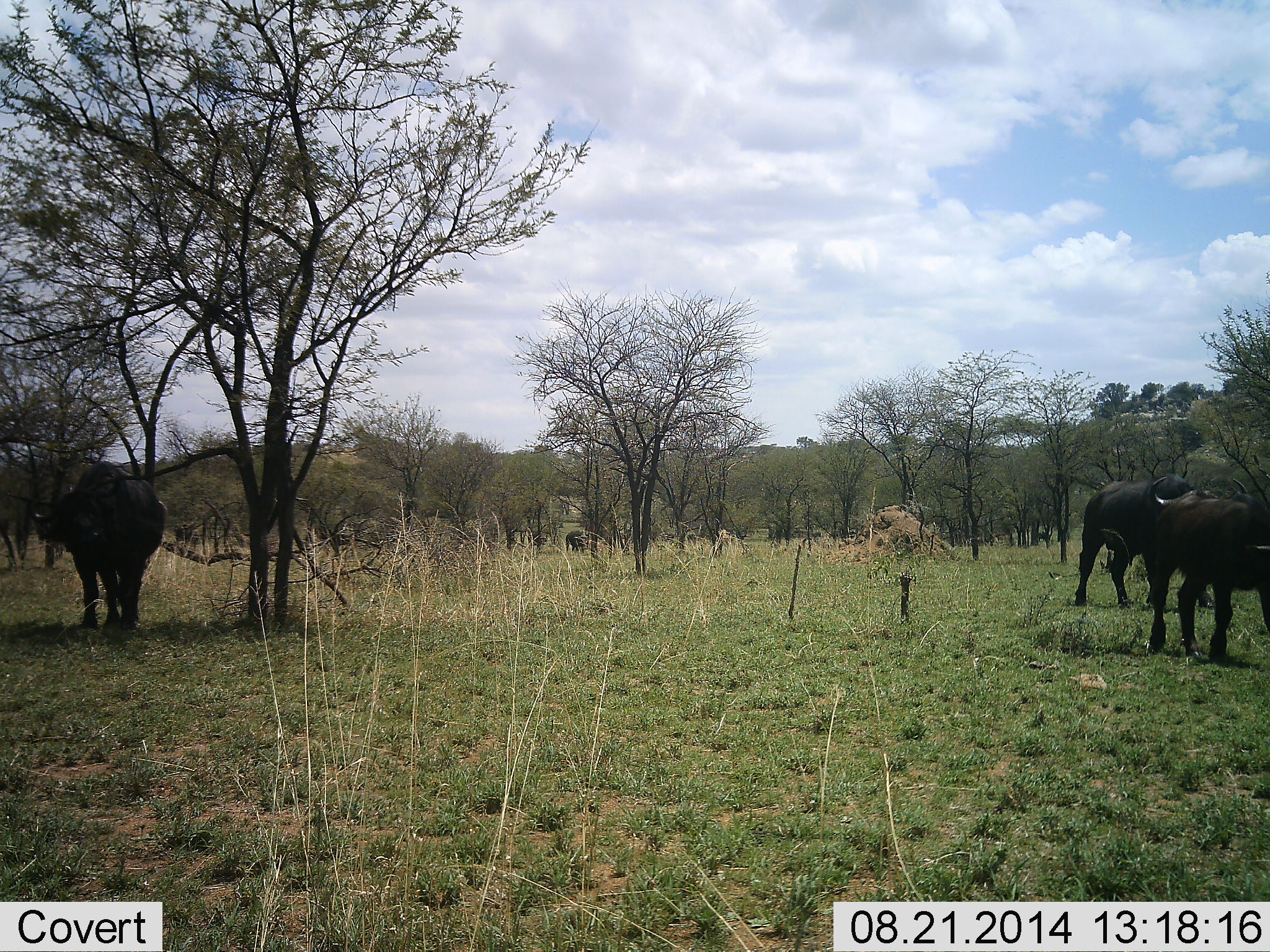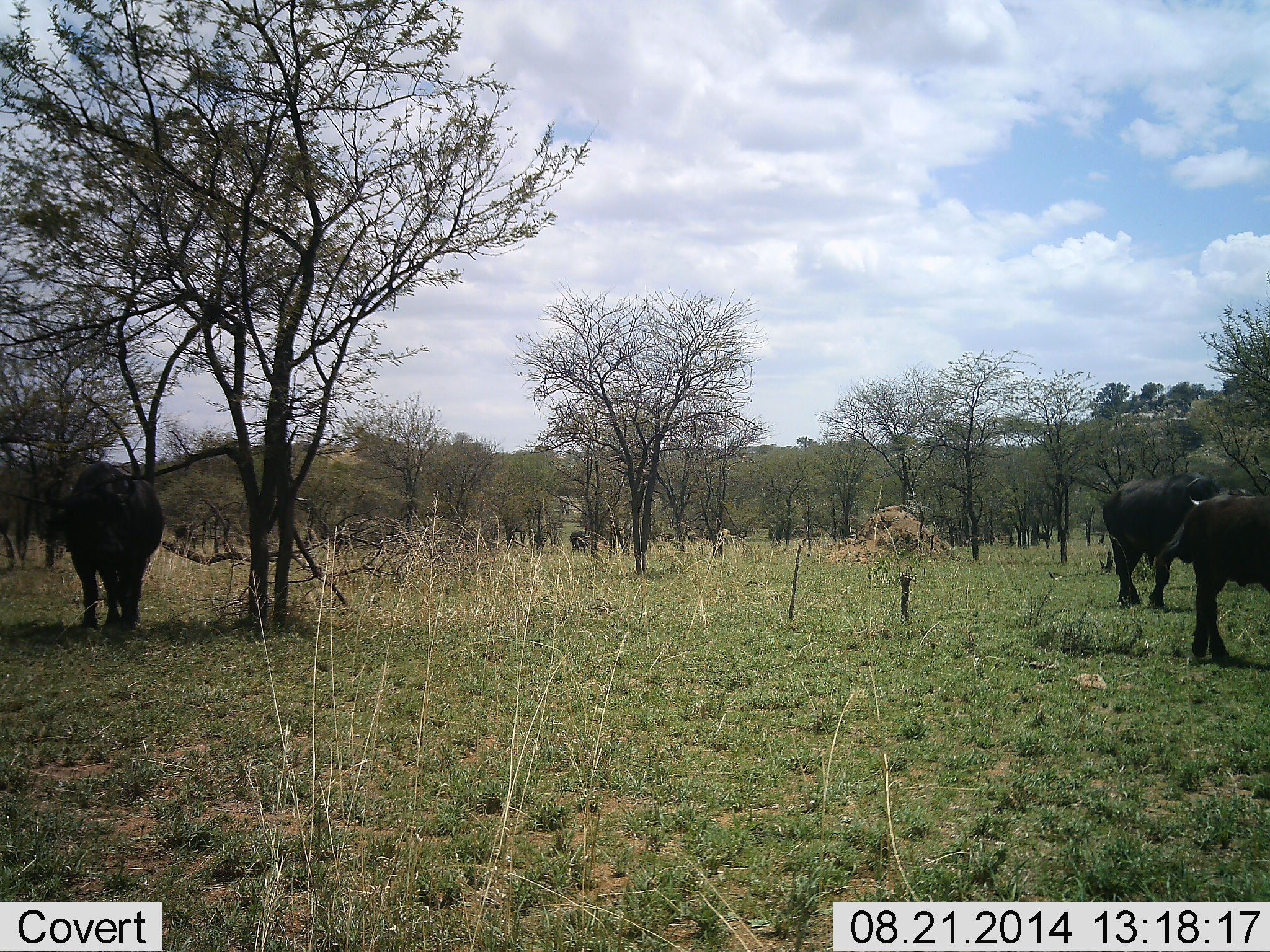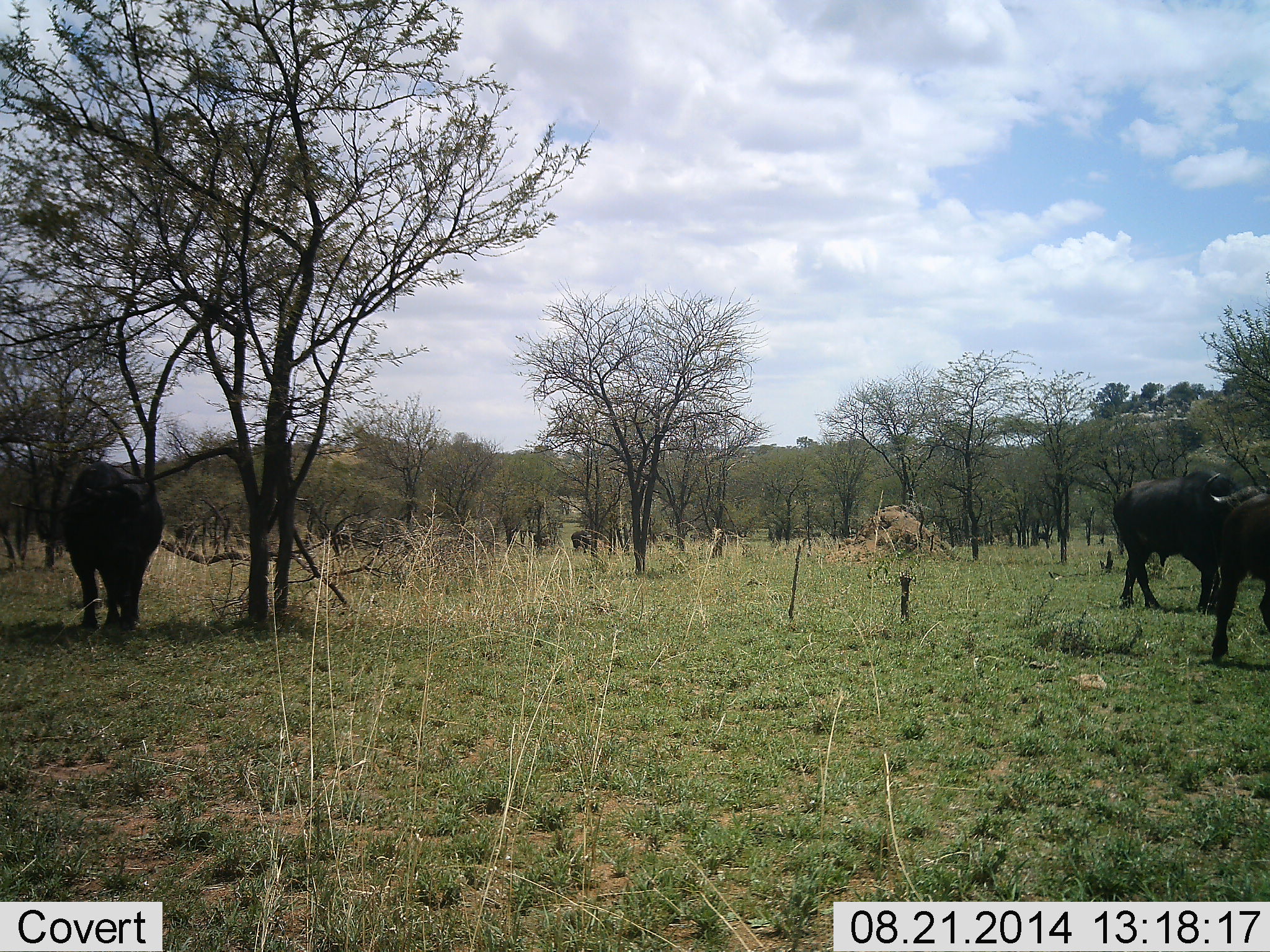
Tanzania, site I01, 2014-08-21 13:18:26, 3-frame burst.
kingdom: Animalia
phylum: Chordata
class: Mammalia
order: Artiodactyla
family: Bovidae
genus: Syncerus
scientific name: Syncerus caffer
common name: cape buffalo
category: buffalo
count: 3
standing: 90%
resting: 0%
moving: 90%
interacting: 0%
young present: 10%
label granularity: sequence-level